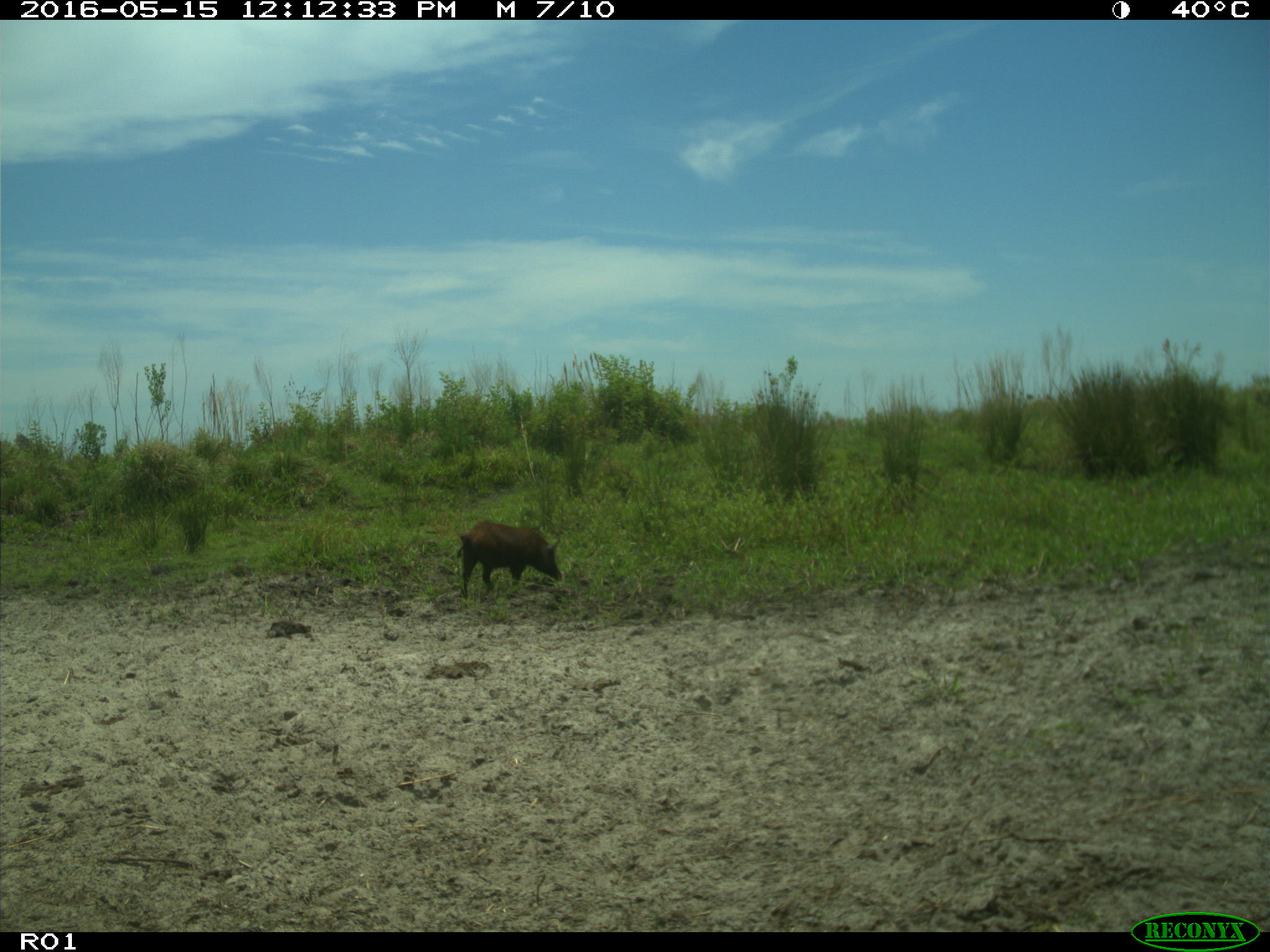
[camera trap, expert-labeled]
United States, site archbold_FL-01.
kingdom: Animalia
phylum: Chordata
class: Mammalia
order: Artiodactyla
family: Suidae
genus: Sus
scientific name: Sus scrofa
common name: wild boar